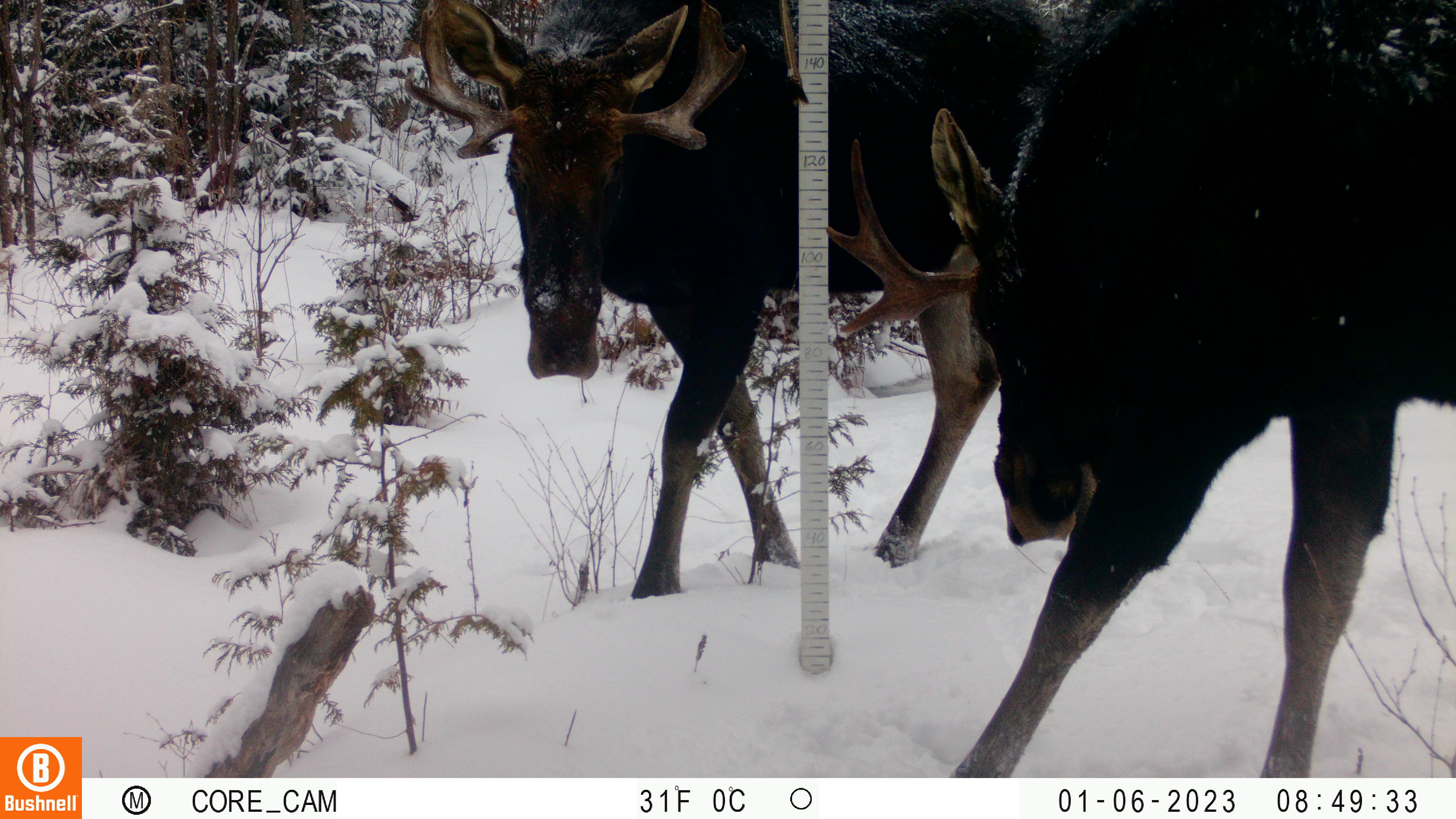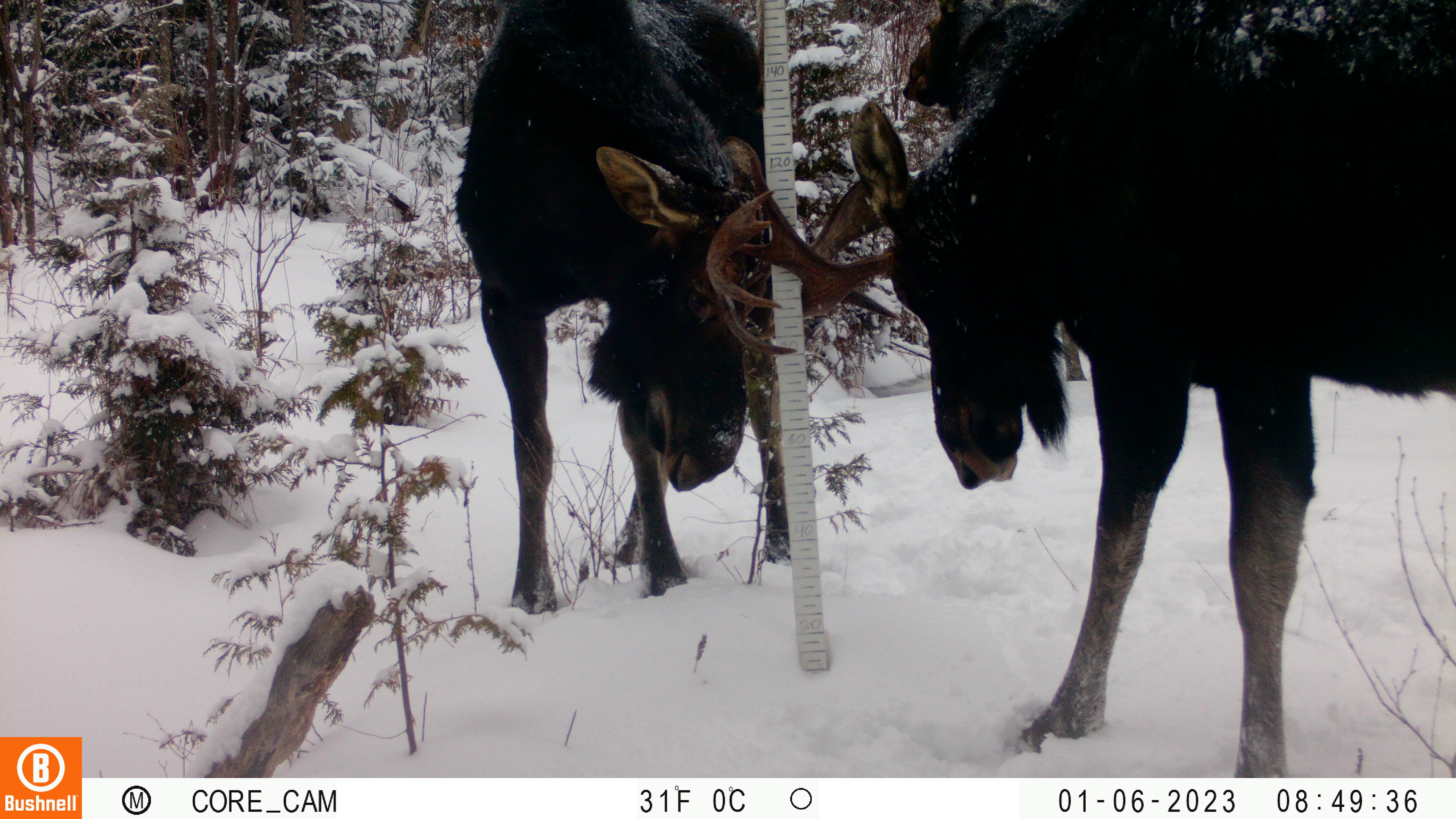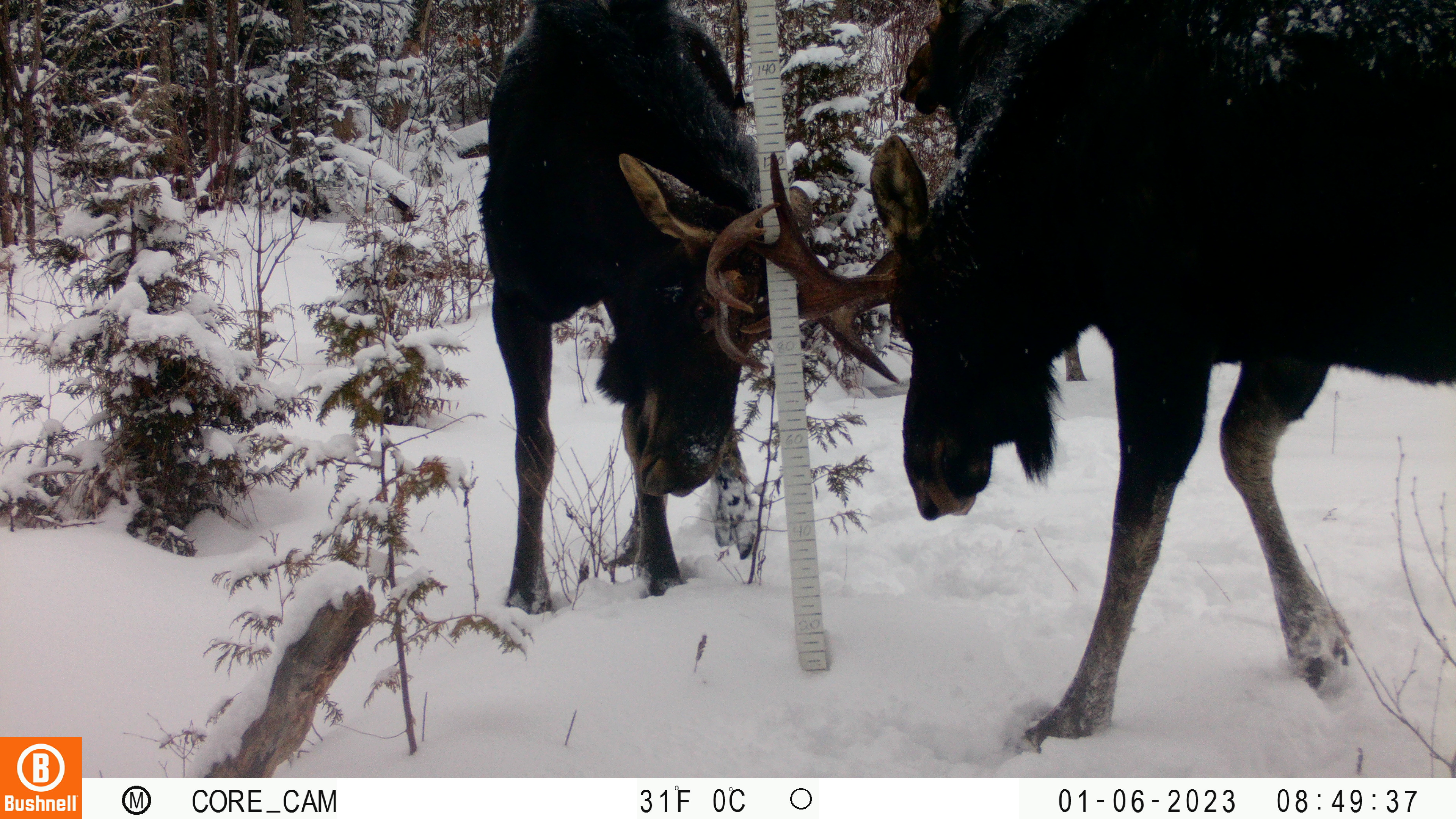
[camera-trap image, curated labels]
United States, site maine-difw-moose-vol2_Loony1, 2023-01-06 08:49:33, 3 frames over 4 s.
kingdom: Animalia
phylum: Chordata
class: Mammalia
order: Artiodactyla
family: Cervidae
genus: Alces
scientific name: Alces alces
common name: moose